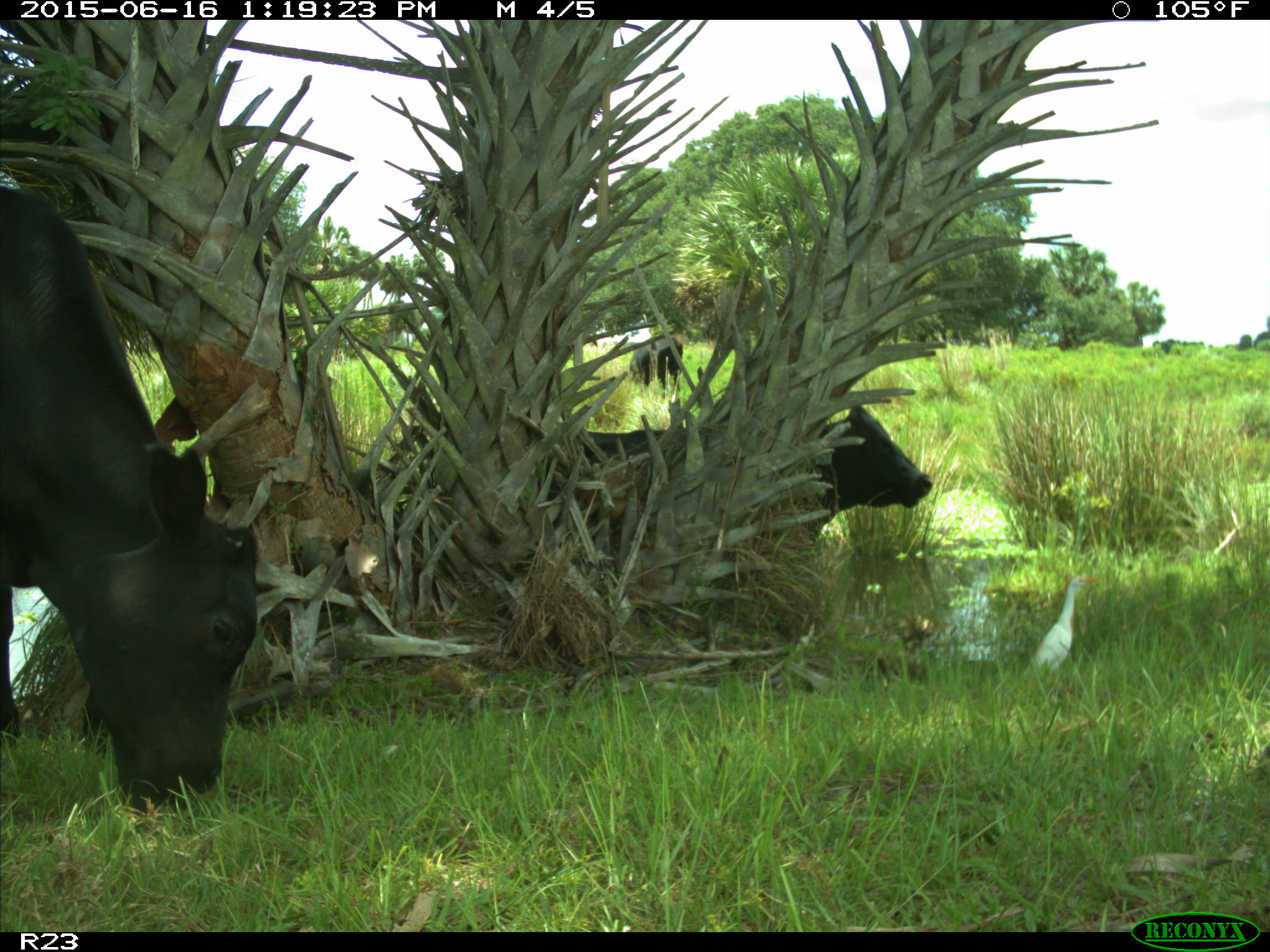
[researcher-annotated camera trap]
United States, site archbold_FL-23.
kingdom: Animalia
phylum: Chordata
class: Mammalia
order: Carnivora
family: Procyonidae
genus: Procyon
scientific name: Procyon lotor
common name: common raccoon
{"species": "Procyon lotor (common raccoon)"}